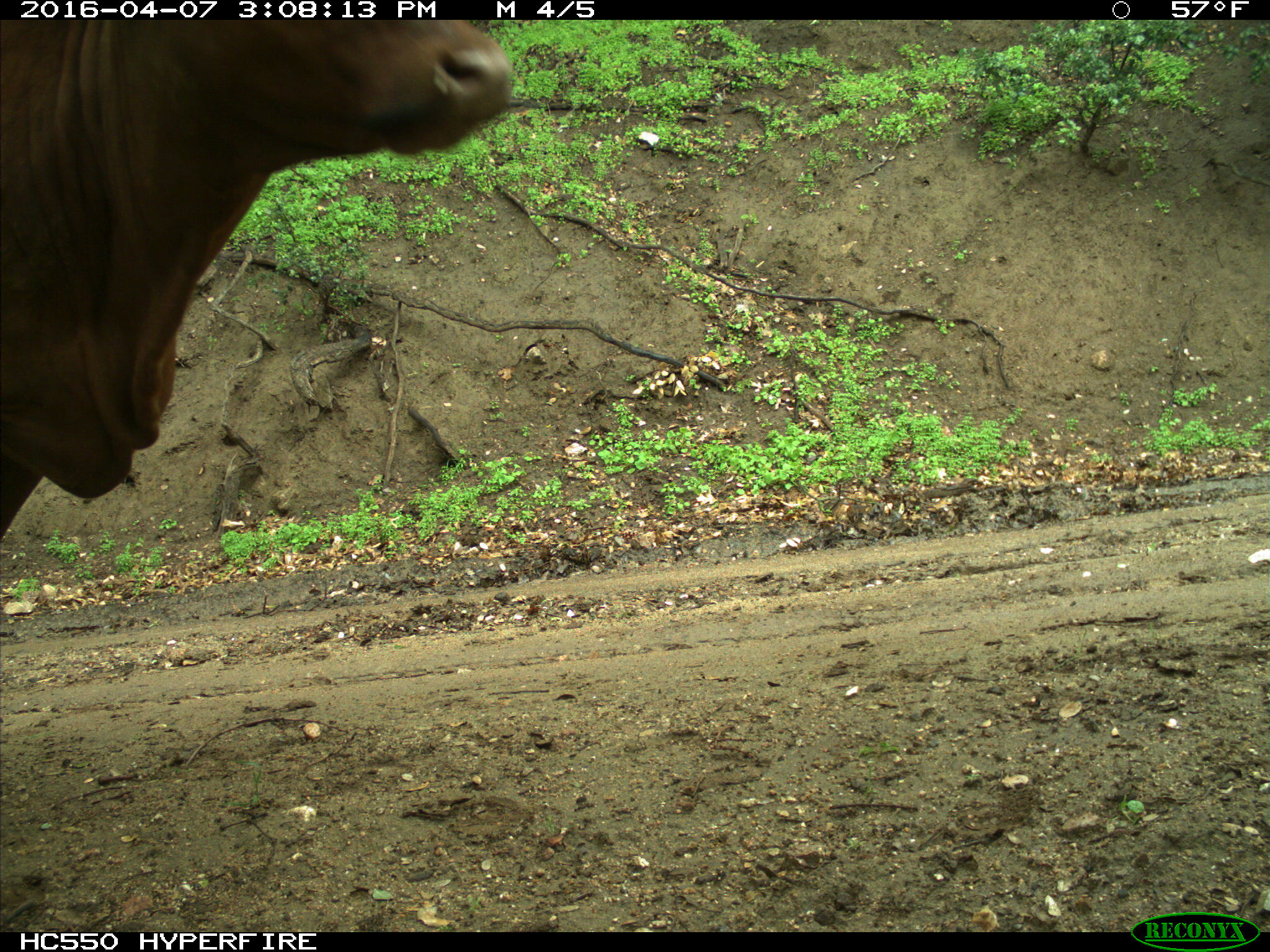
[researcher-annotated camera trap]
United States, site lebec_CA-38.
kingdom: Animalia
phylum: Chordata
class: Mammalia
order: Artiodactyla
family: Bovidae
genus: Bos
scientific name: Bos taurus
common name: domestic cow